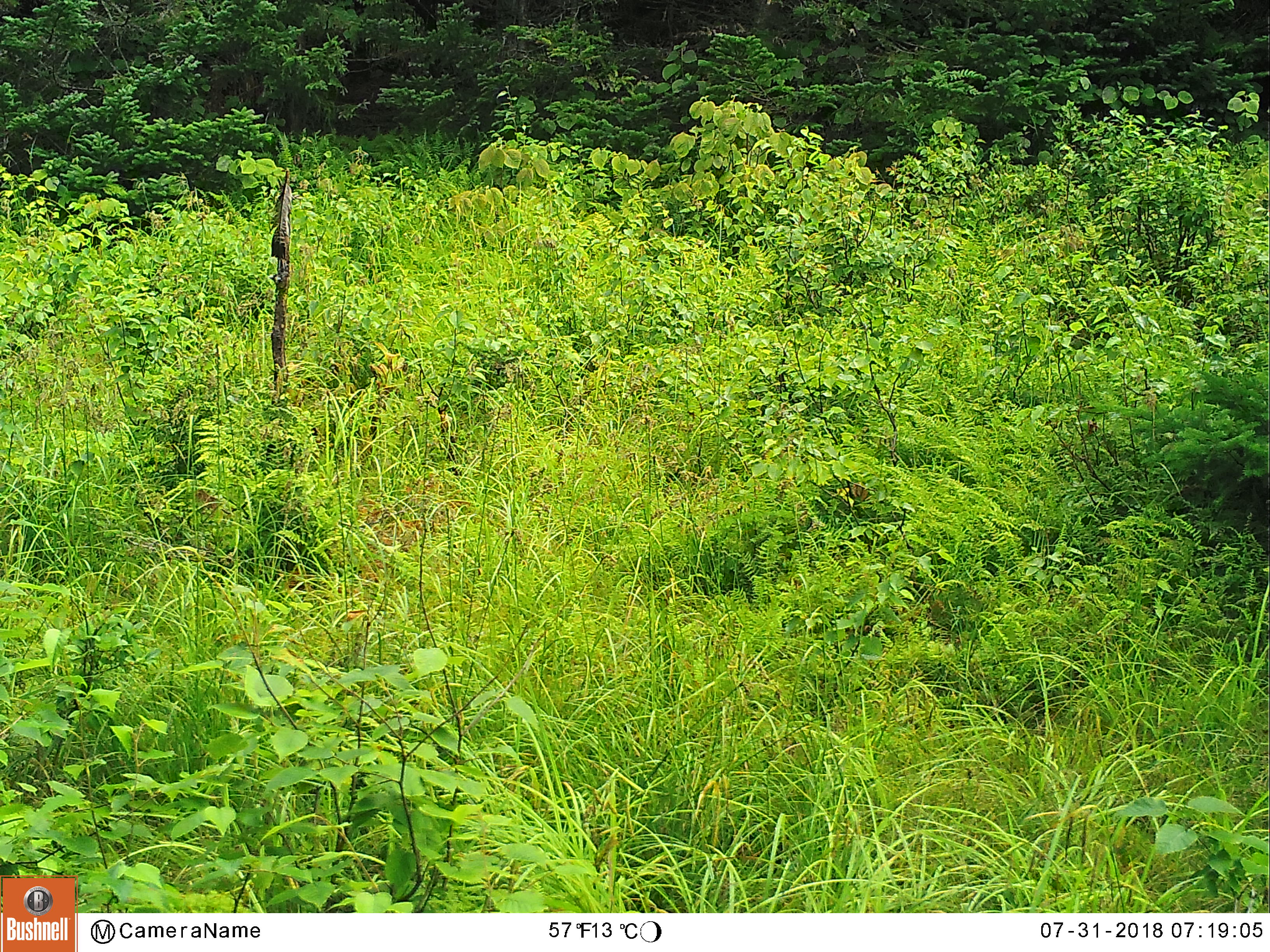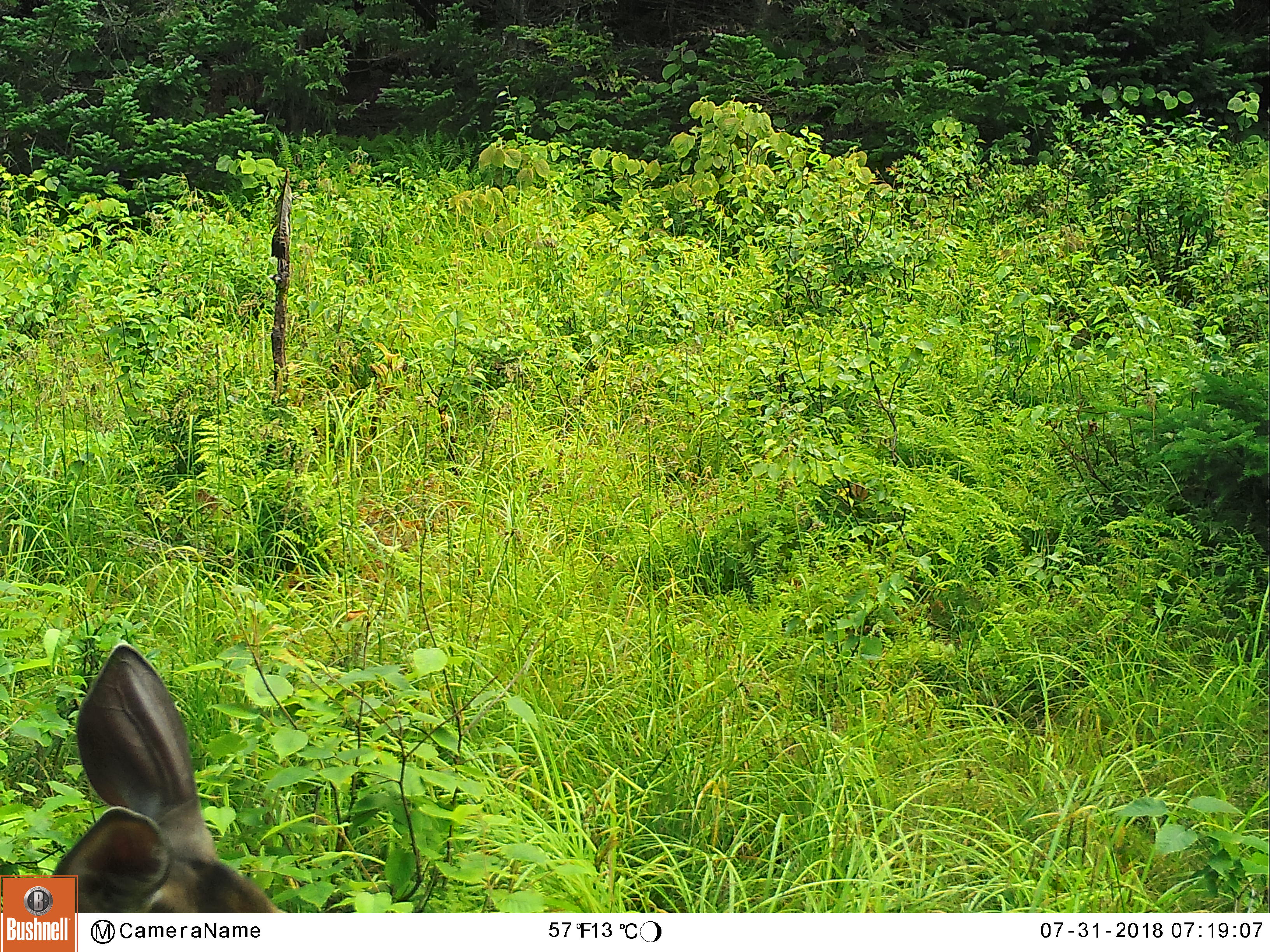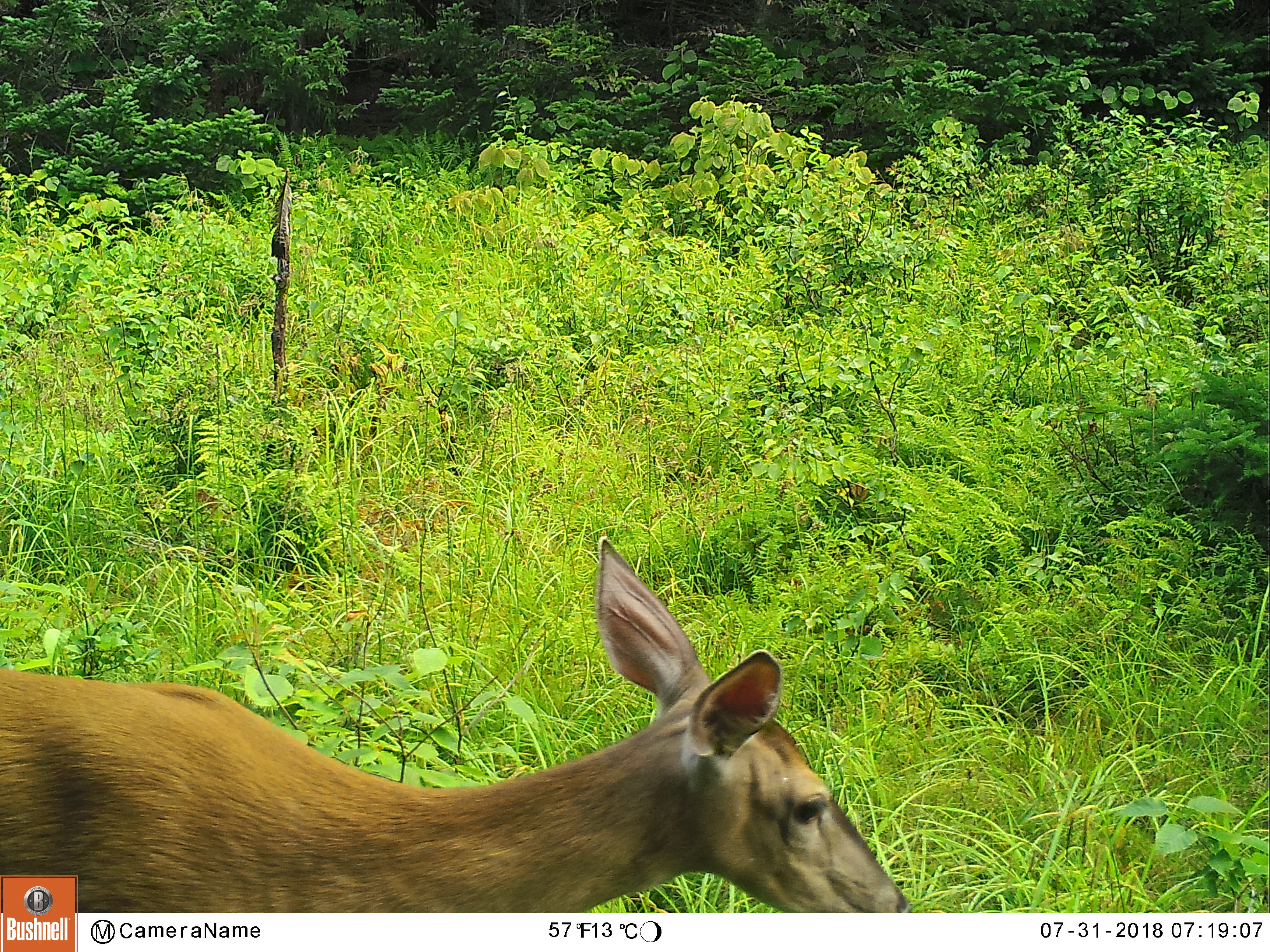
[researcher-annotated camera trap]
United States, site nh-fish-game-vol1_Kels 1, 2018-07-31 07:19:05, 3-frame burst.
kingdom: Animalia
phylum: Chordata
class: Mammalia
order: Artiodactyla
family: Cervidae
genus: Odocoileus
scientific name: Odocoileus virginianus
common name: white-tailed deer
White-tailed deer (Odocoileus virginianus).